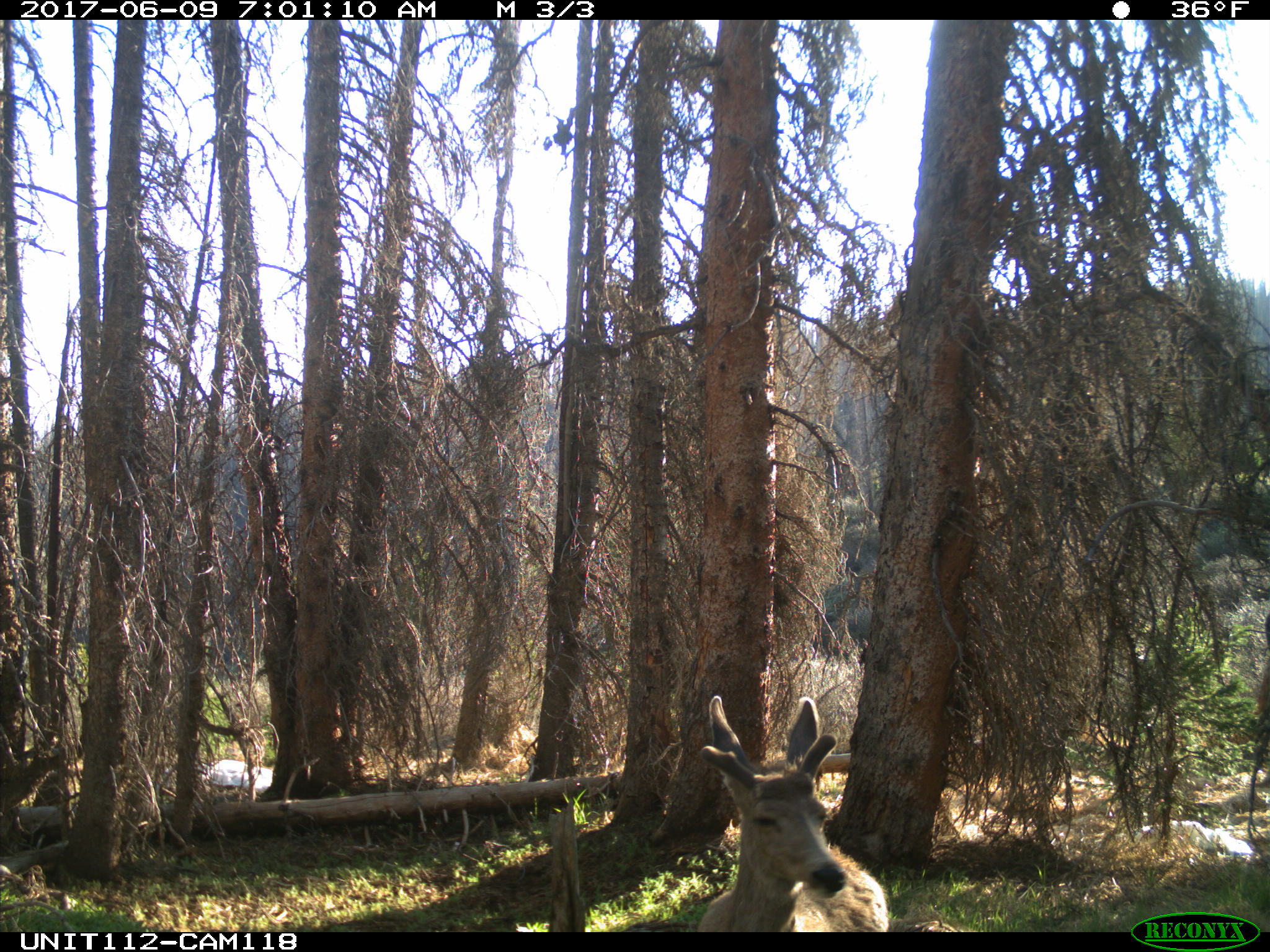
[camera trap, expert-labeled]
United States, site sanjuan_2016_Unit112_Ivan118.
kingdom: Animalia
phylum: Chordata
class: Mammalia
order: Artiodactyla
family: Cervidae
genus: Odocoileus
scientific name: Odocoileus hemionus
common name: mule deer